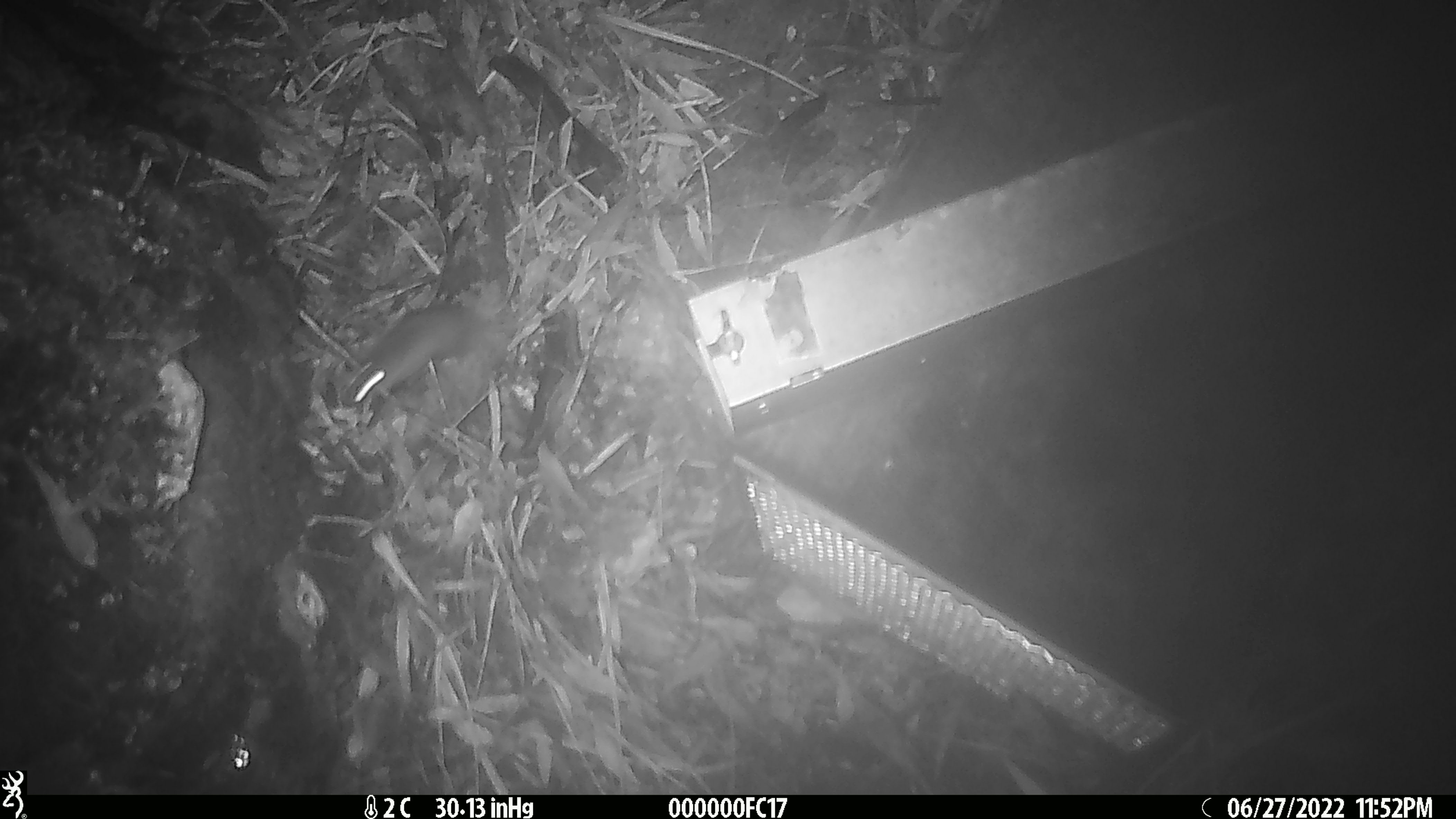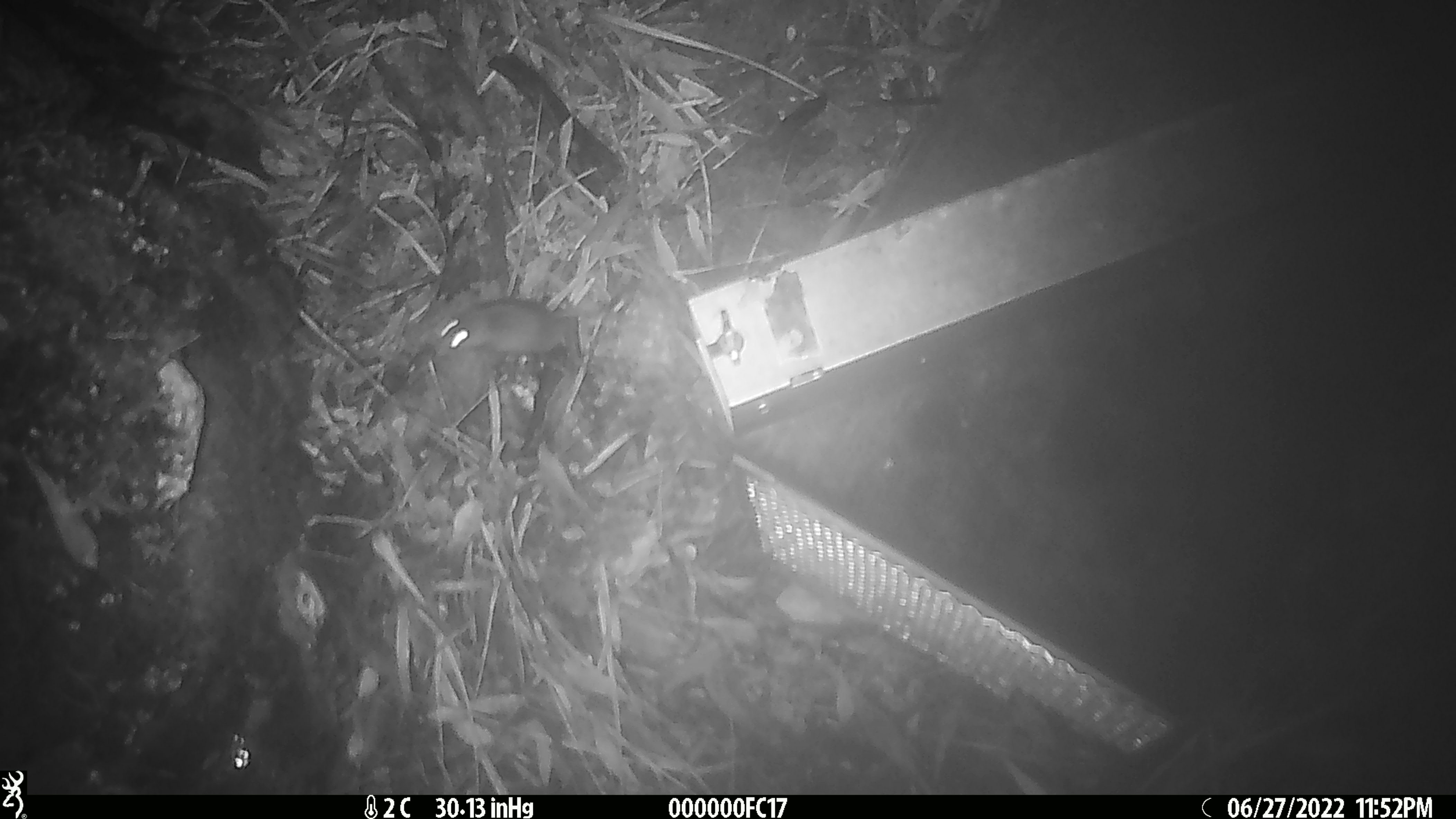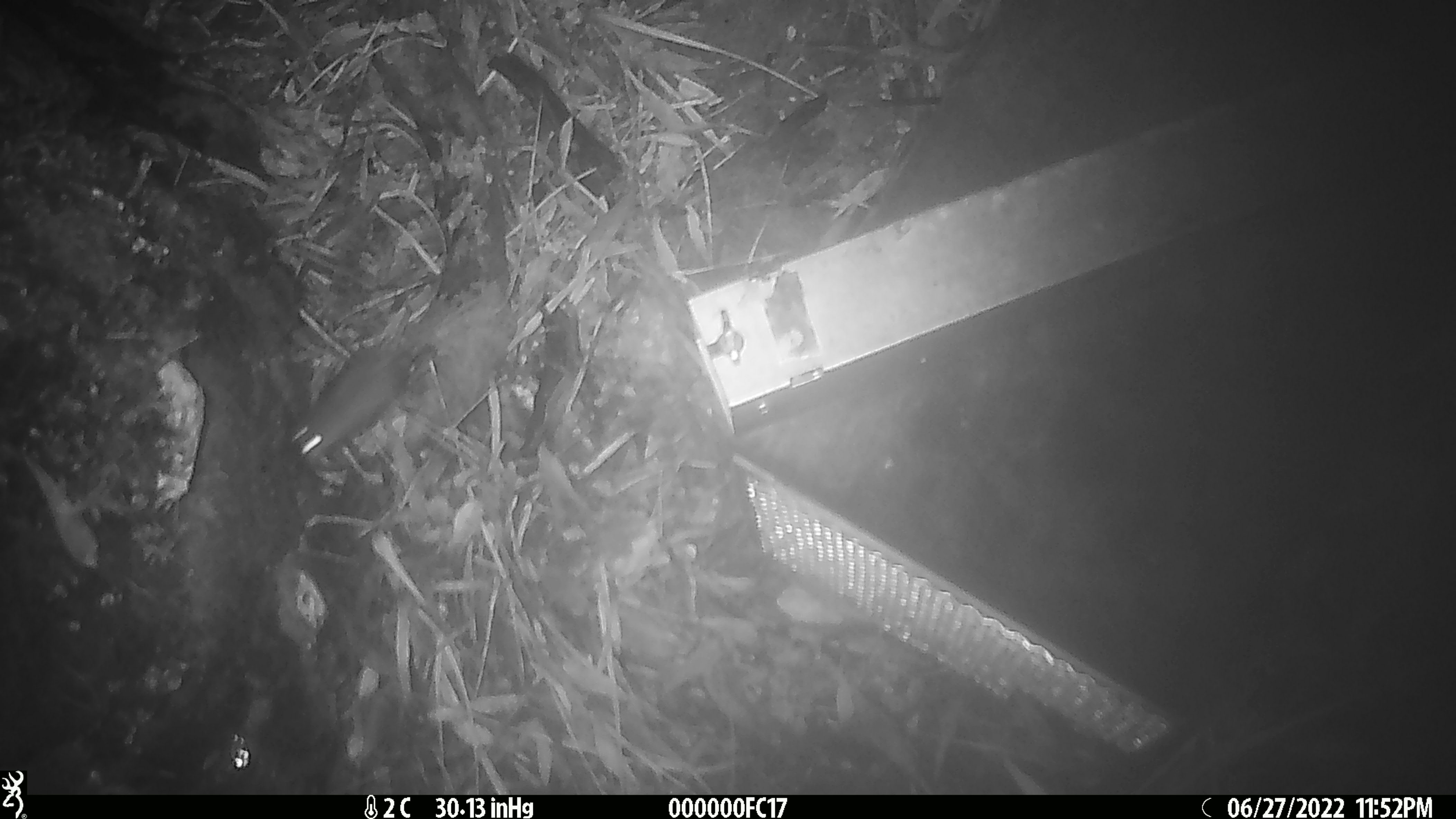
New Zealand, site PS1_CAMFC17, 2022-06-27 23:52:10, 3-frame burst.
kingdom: Animalia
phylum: Chordata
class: Mammalia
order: Rodentia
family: Muridae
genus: Mus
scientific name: Mus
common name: mouse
Mouse (Mus).